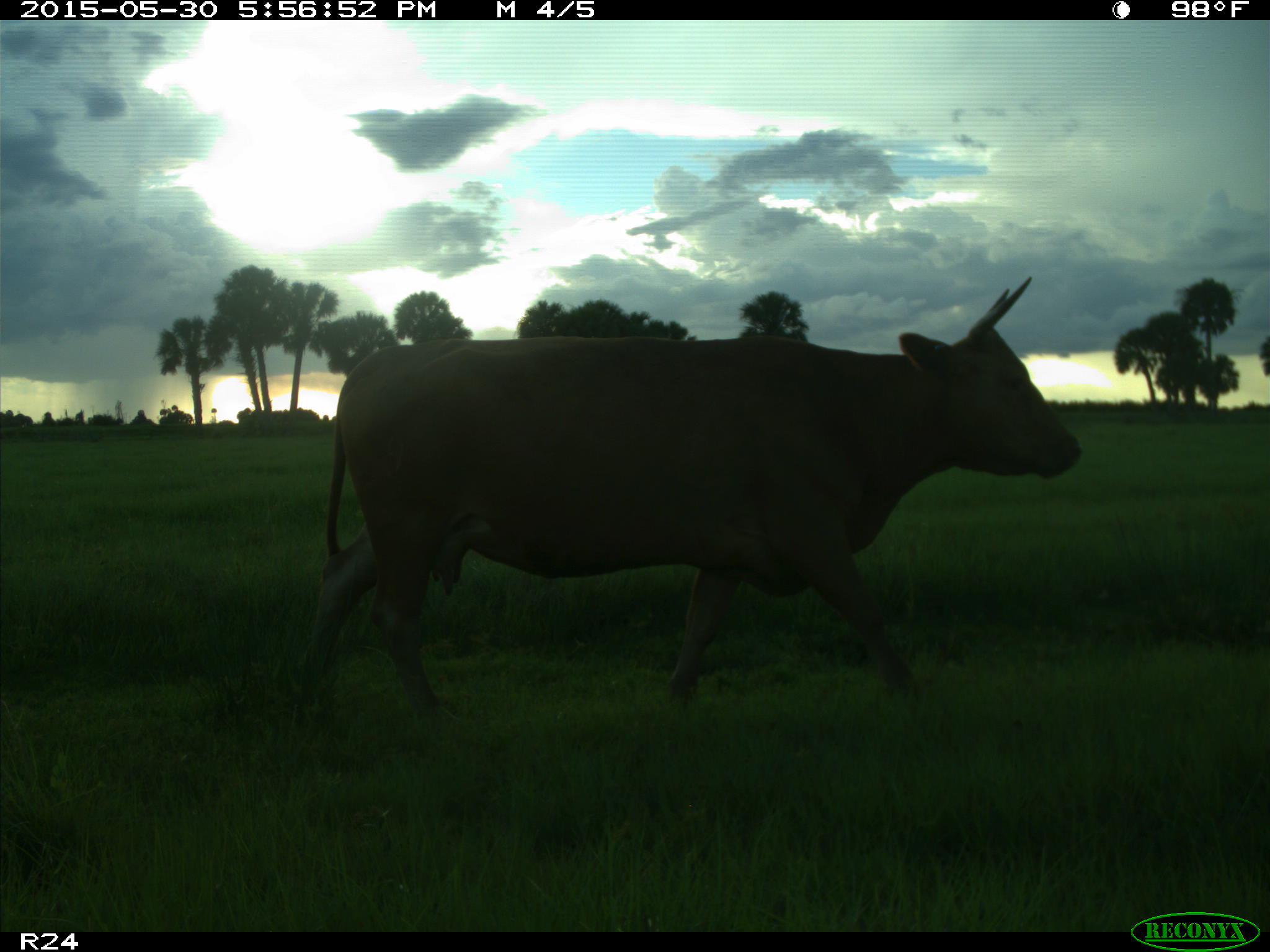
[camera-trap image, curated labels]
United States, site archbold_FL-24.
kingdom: Animalia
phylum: Chordata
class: Mammalia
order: Artiodactyla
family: Bovidae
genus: Bos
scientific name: Bos taurus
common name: domestic cow